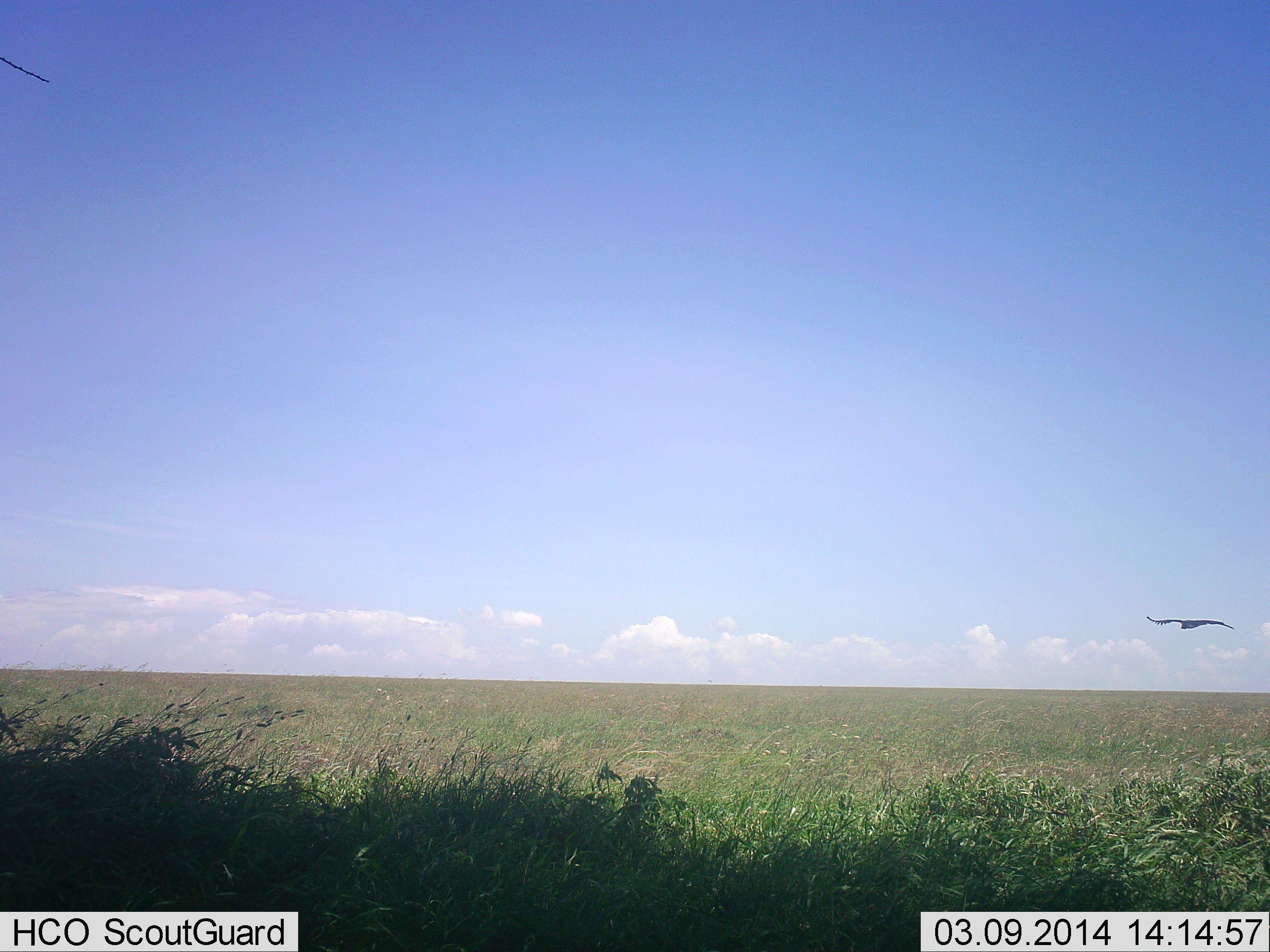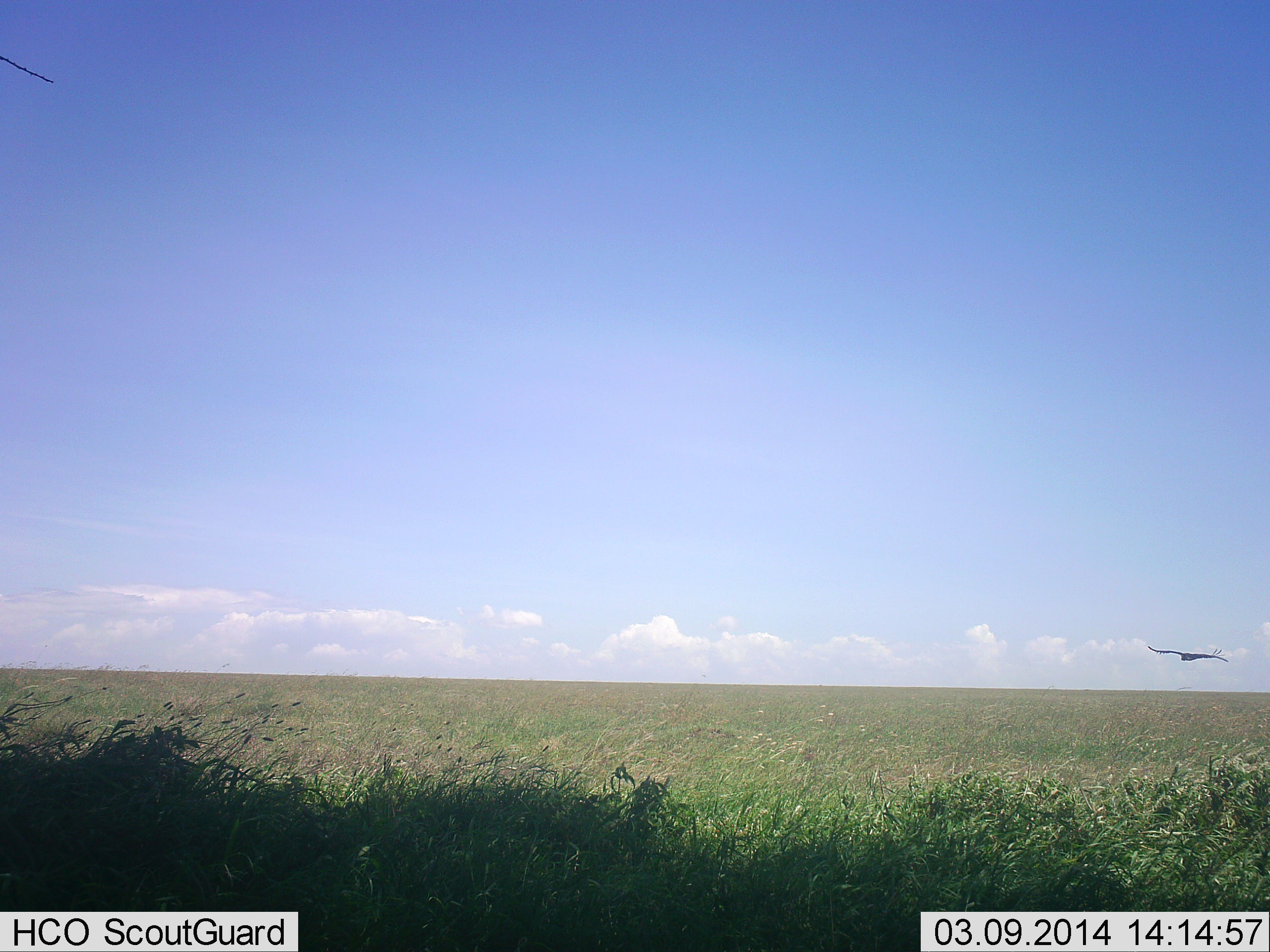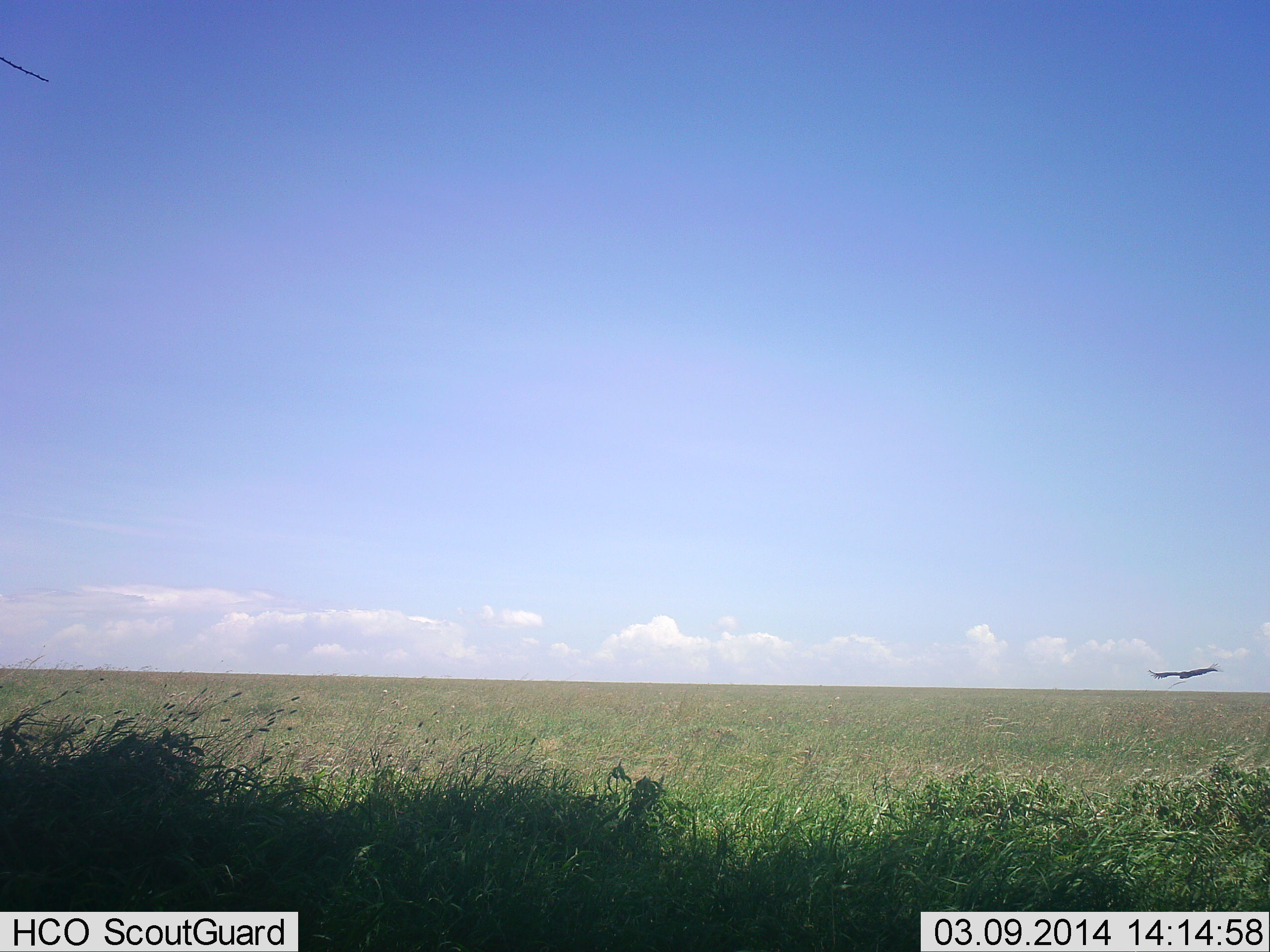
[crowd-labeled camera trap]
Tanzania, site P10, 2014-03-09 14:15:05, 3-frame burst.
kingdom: Animalia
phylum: Chordata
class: Aves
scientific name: Aves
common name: bird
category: otherbird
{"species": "otherbird (bird) (Aves)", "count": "1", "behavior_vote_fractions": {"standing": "0%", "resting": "0%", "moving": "100%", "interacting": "0%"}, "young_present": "0%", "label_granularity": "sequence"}